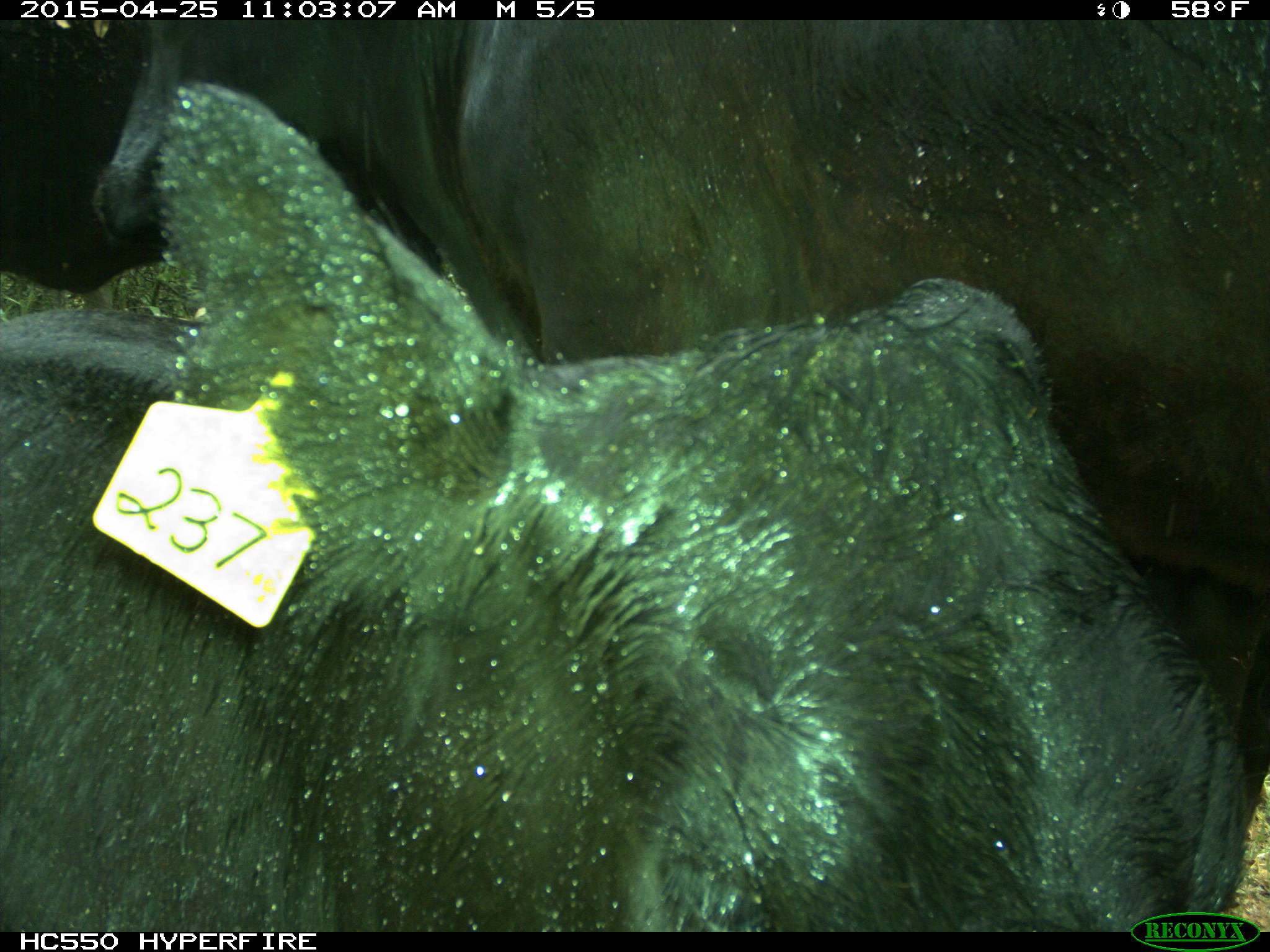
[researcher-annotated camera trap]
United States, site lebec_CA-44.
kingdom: Animalia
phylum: Chordata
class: Mammalia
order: Artiodactyla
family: Suidae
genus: Sus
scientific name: Sus scrofa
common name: wild boar